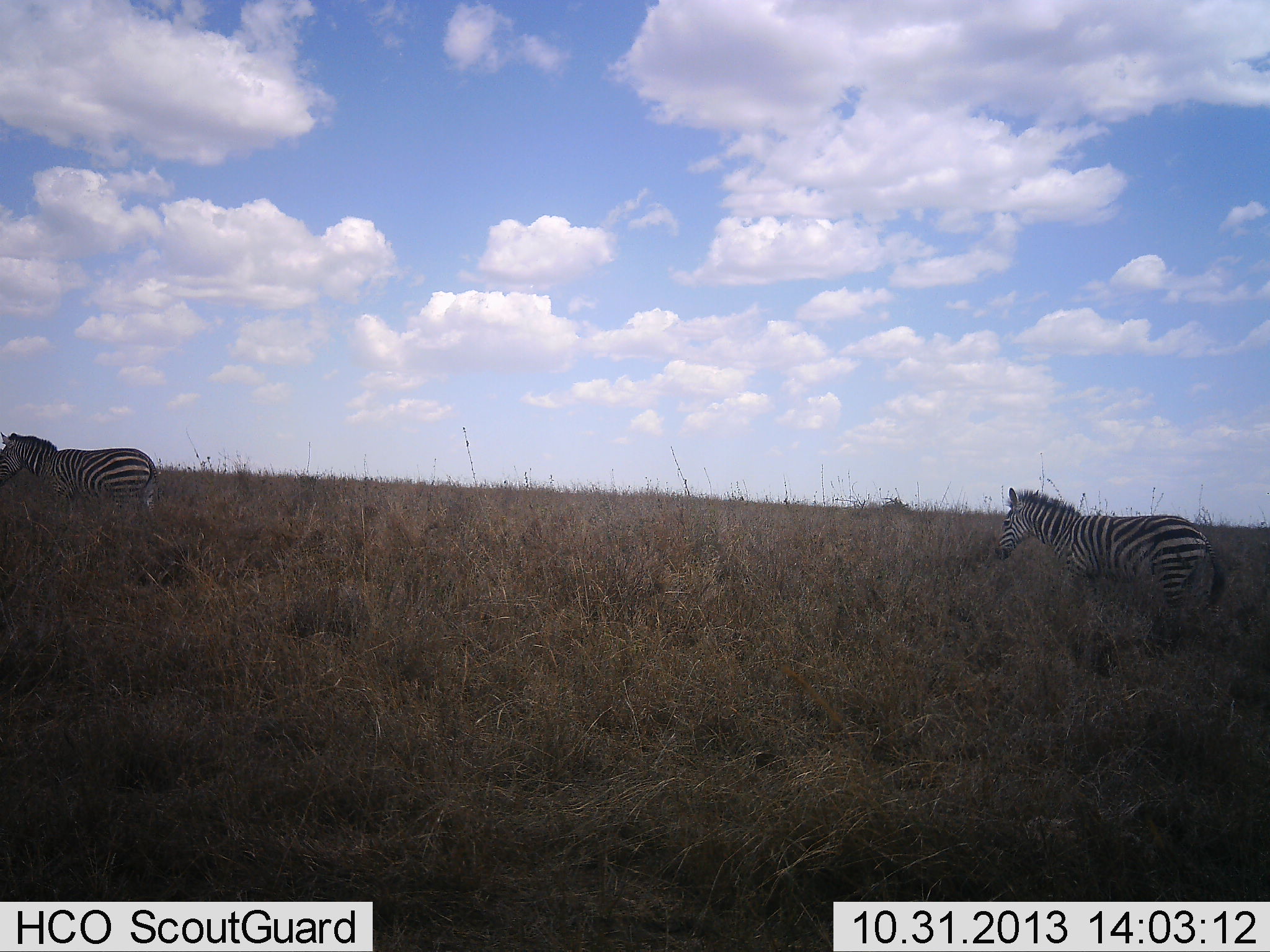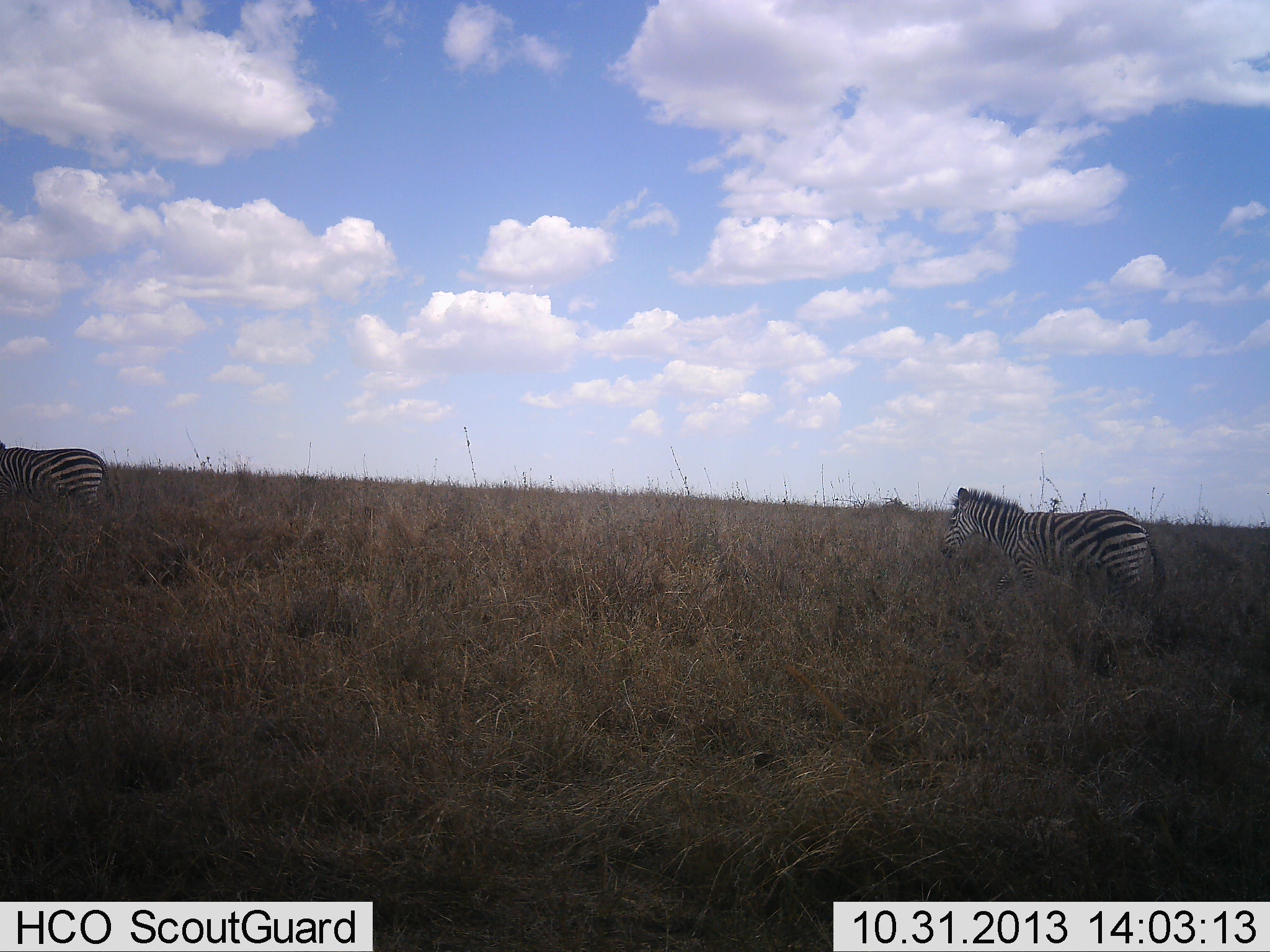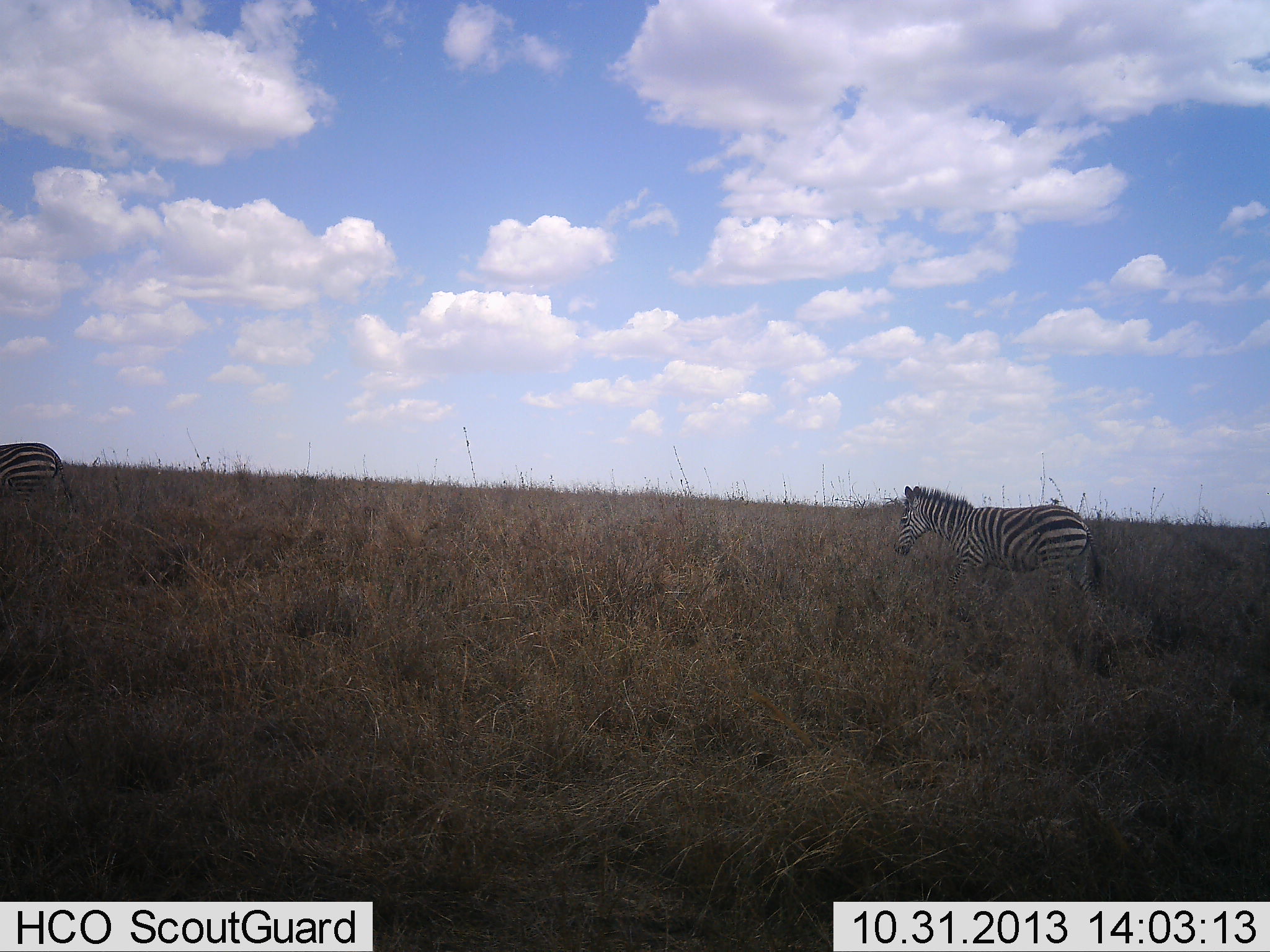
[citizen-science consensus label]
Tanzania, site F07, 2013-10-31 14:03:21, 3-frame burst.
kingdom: Animalia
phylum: Chordata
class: Mammalia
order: Perissodactyla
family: Equidae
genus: Equus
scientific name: Equus quagga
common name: plains zebra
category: zebra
Zebra (plains zebra) (Equus quagga), count 2. Behavior (volunteer vote fractions): standing 10%, resting 0%, moving 90%, interacting 0%. Young present (vote fraction): 0%. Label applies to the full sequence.